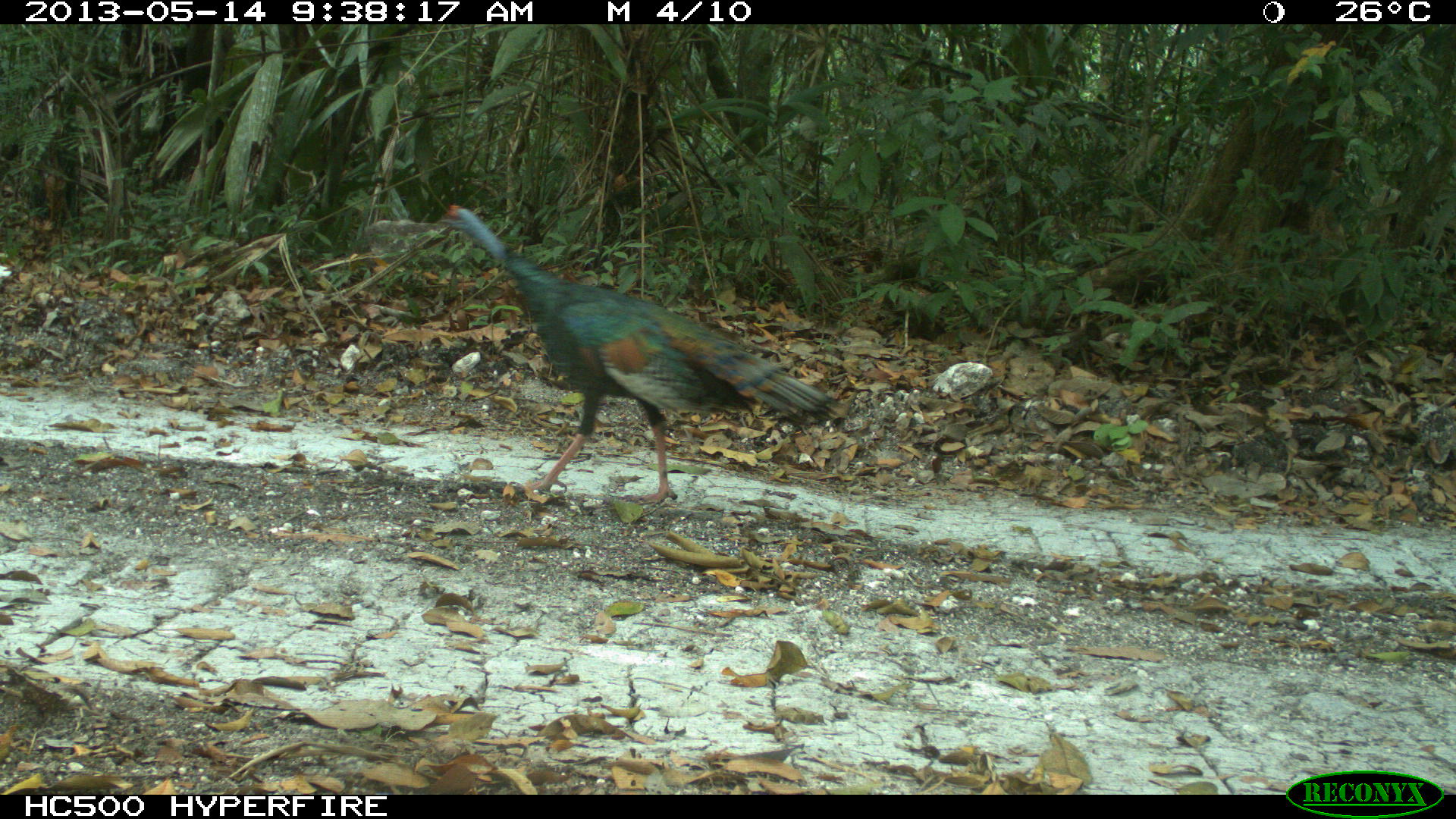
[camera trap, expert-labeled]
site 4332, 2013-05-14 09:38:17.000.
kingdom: Animalia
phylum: Chordata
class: Aves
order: Galliformes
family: Phasianidae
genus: Meleagris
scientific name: Meleagris ocellata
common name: ocellated turkey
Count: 1.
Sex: male.